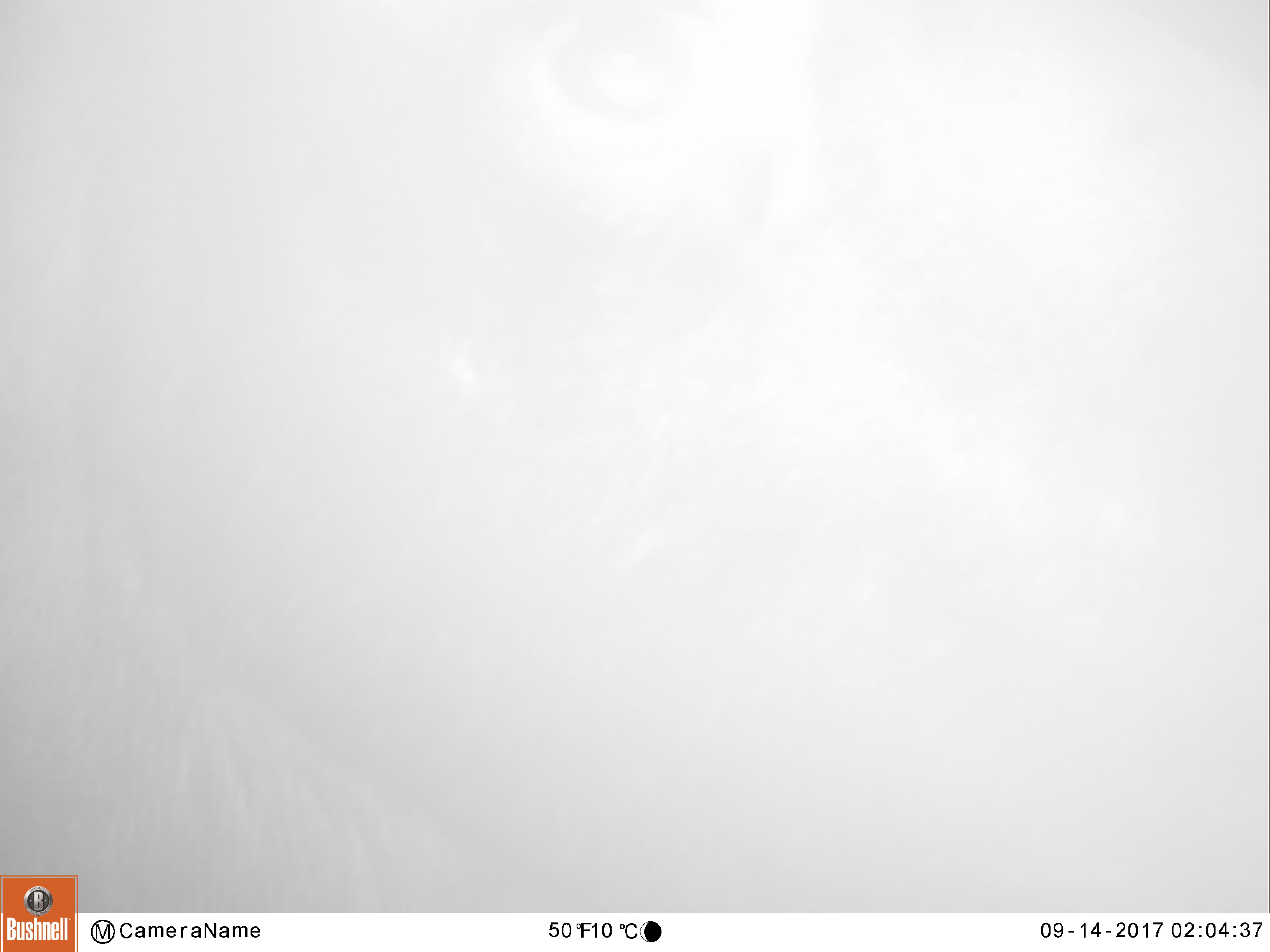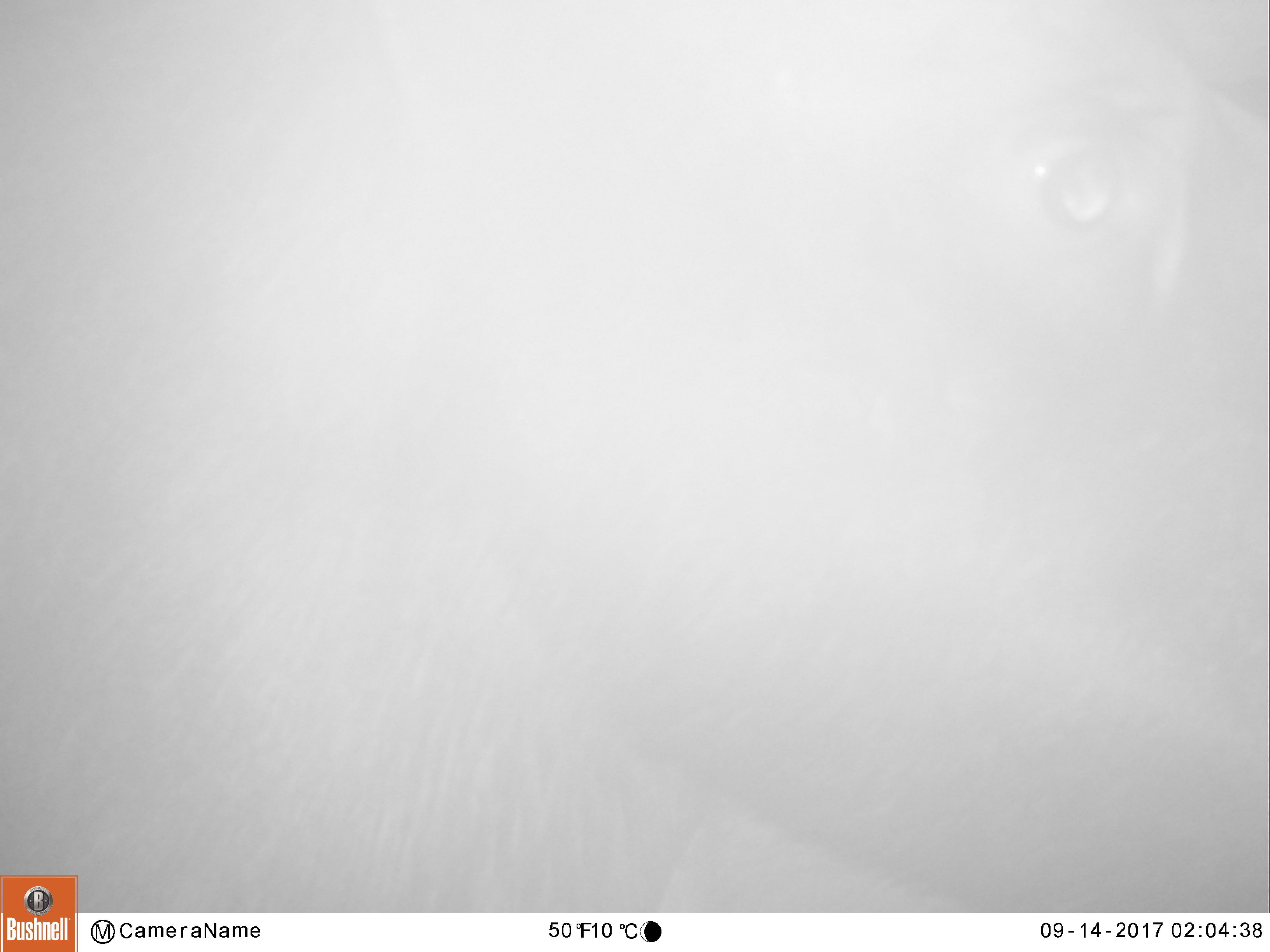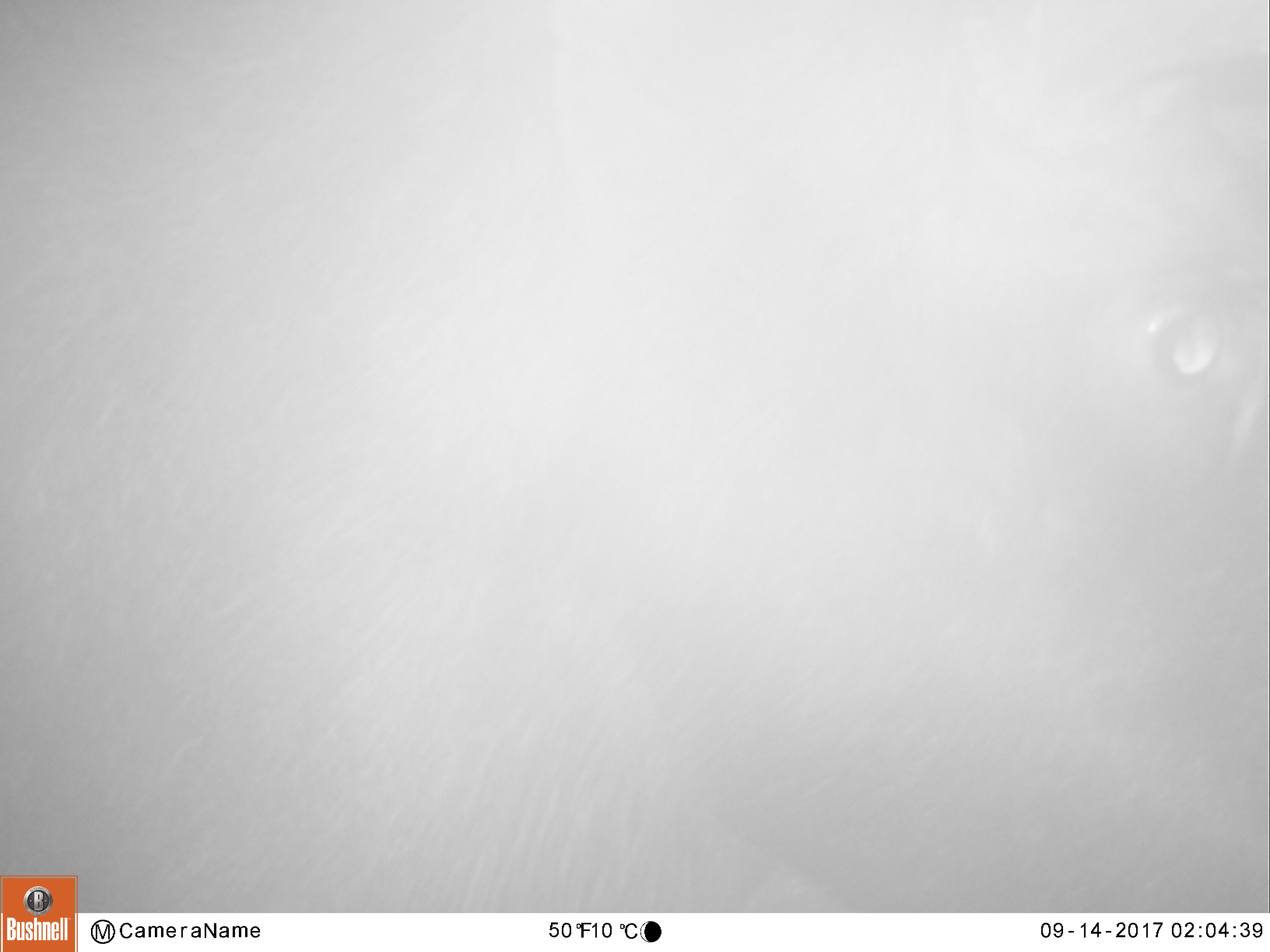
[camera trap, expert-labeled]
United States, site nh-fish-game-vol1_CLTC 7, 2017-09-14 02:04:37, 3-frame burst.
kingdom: Animalia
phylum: Chordata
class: Mammalia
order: Artiodactyla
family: Cervidae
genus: Alces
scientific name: Alces alces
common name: moose